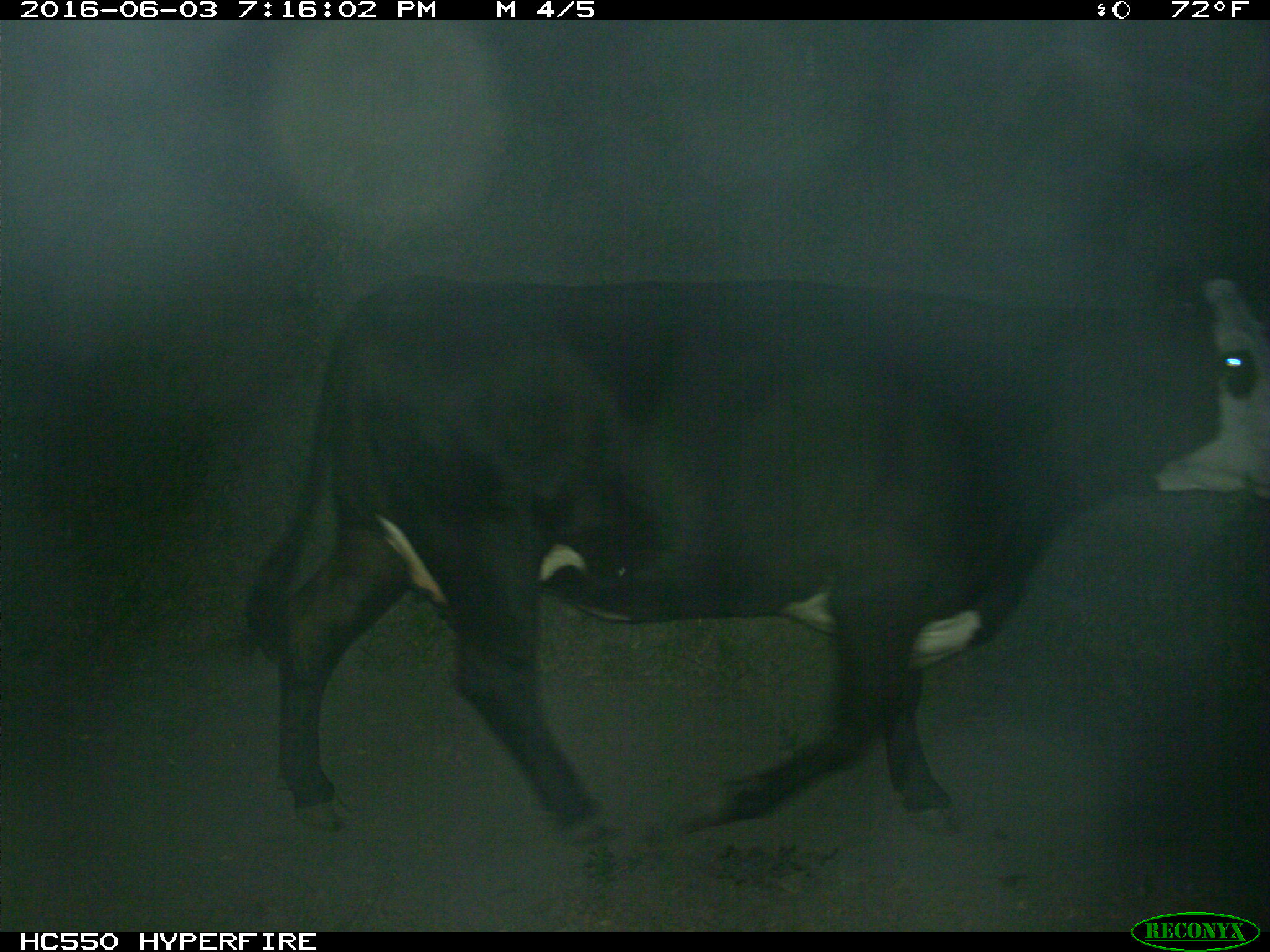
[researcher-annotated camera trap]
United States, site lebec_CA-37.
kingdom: Animalia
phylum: Chordata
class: Mammalia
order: Artiodactyla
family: Bovidae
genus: Bos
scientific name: Bos taurus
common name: domestic cow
Bos taurus (domestic cow).